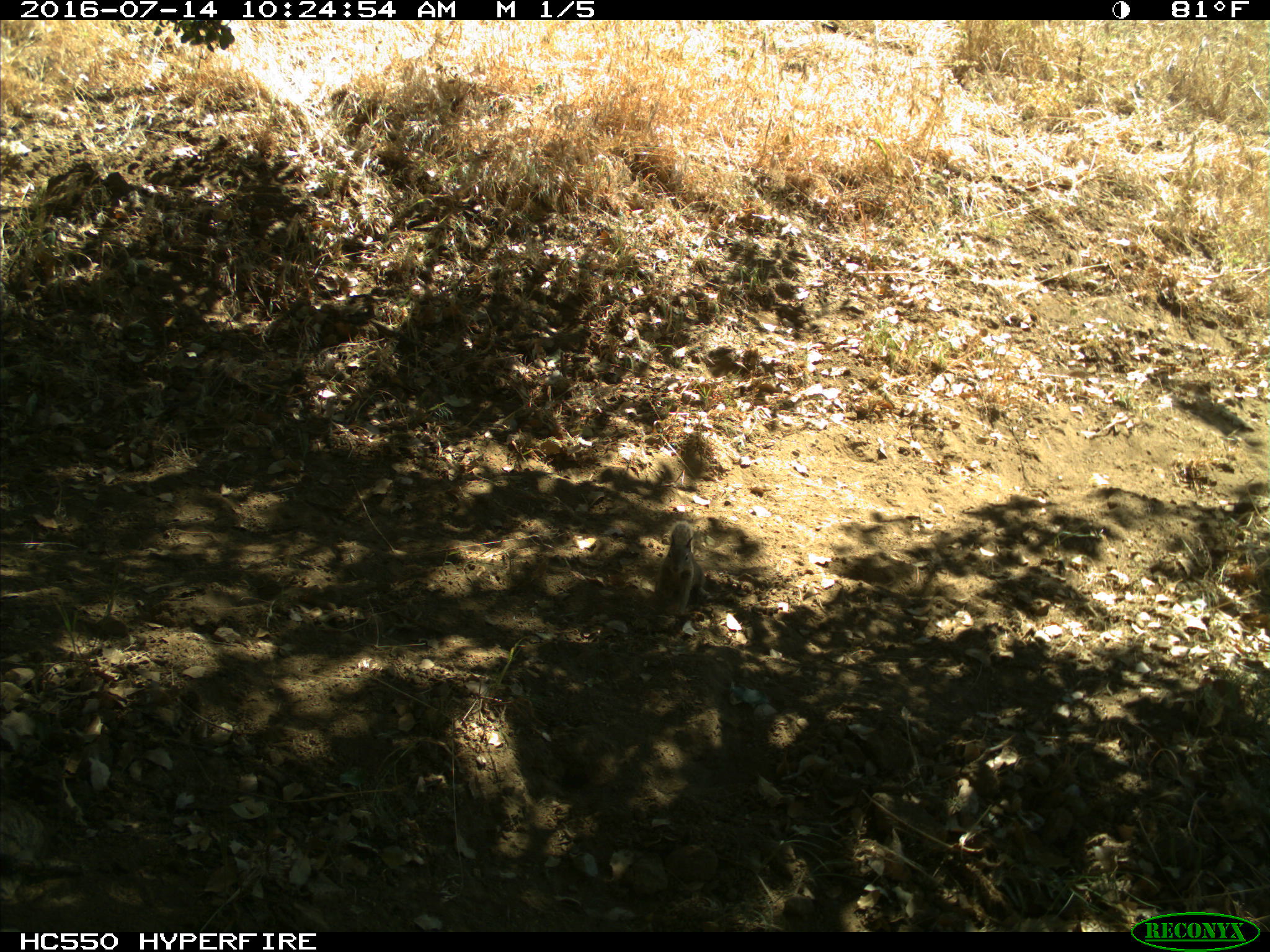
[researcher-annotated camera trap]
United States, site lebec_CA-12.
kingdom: Animalia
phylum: Chordata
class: Mammalia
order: Rodentia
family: Sciuridae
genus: Otospermophilus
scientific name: Otospermophilus beecheyi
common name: california ground squirrel